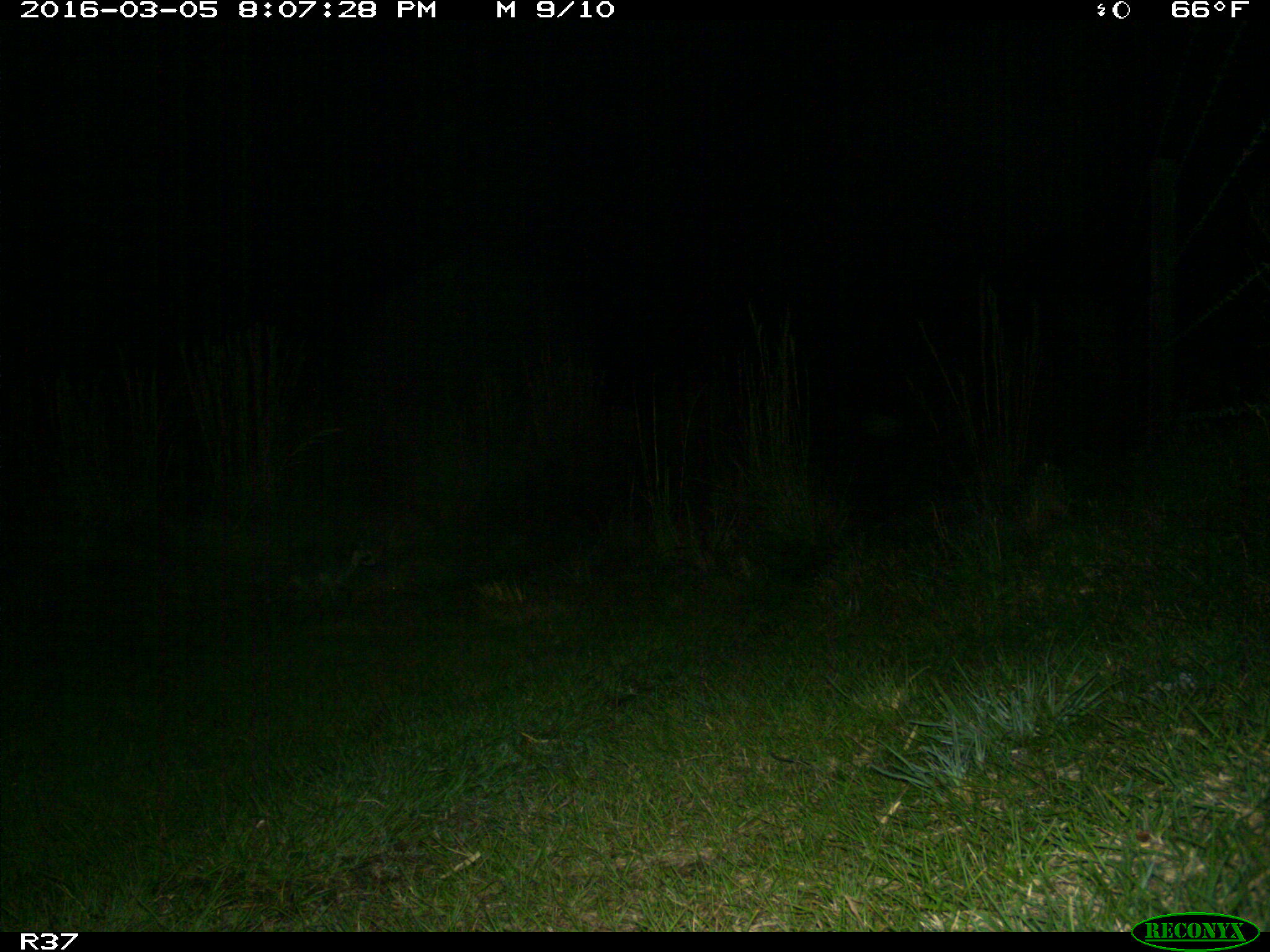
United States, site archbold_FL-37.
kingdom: Animalia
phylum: Chordata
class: Mammalia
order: Carnivora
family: Procyonidae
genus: Procyon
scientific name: Procyon lotor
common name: common raccoon